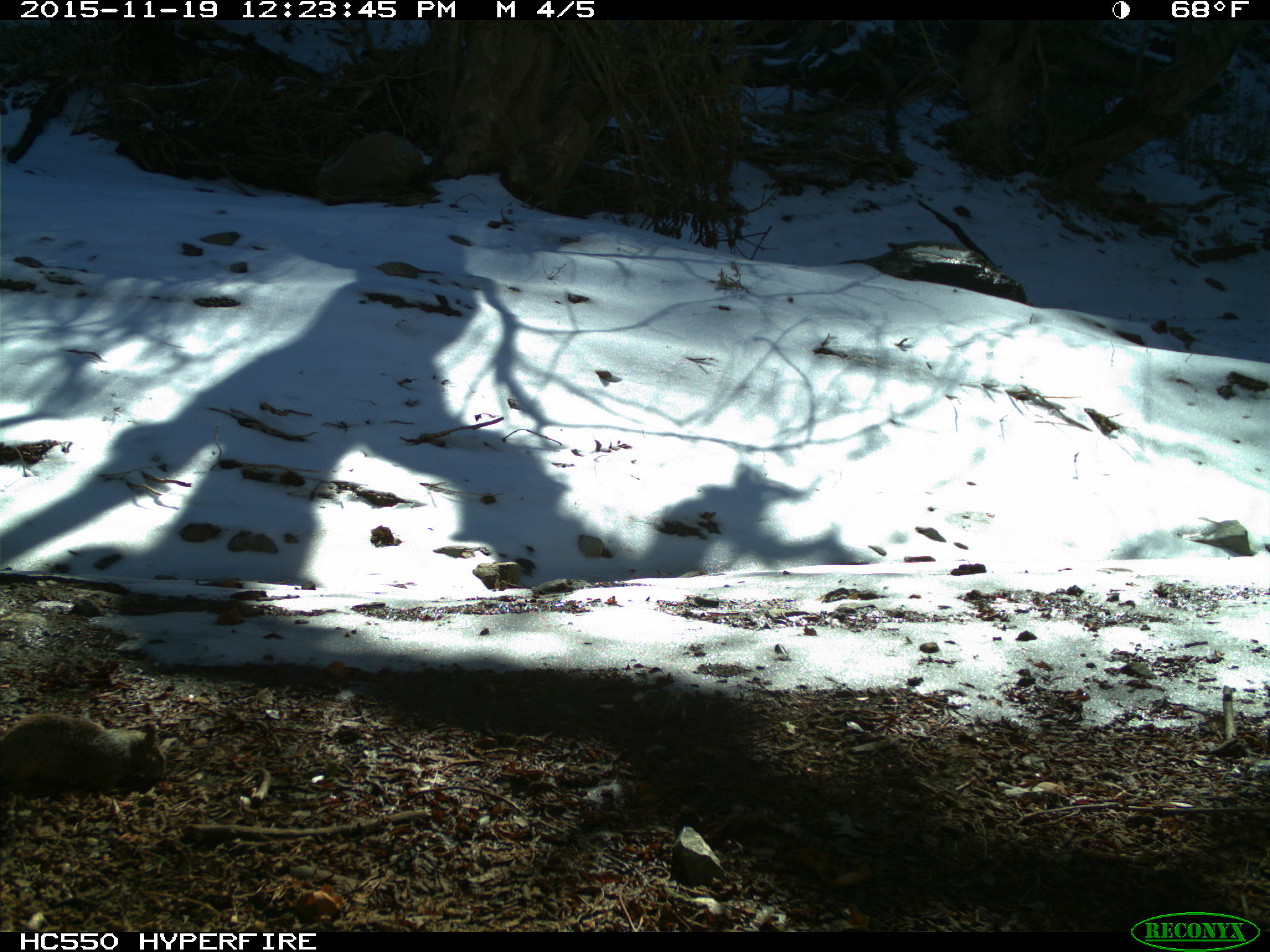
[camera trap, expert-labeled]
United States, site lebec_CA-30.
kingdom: Animalia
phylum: Chordata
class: Mammalia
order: Rodentia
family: Sciuridae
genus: Otospermophilus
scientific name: Otospermophilus beecheyi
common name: california ground squirrel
Otospermophilus beecheyi (california ground squirrel).